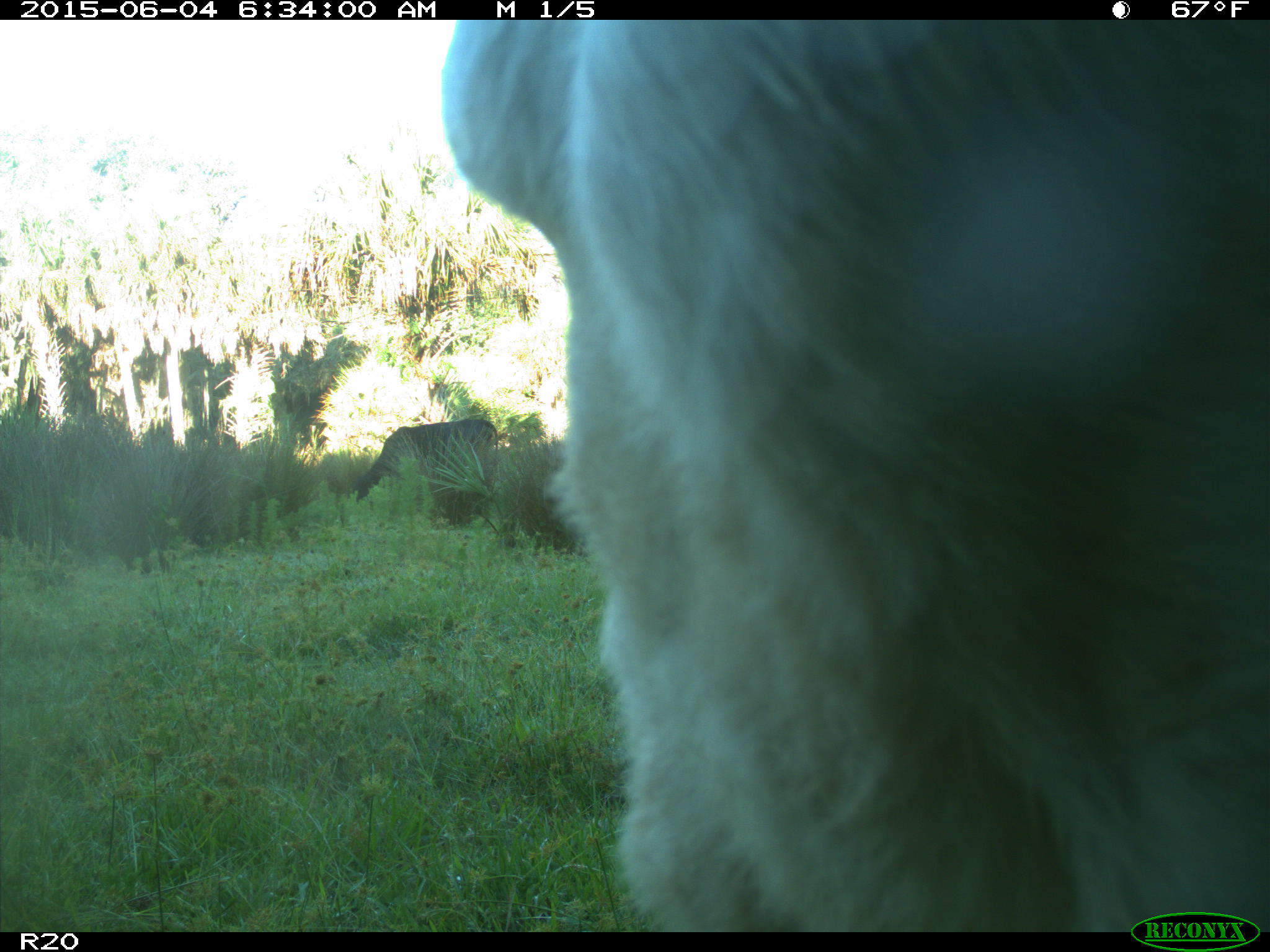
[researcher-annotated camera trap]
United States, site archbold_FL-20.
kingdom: Animalia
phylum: Chordata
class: Mammalia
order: Artiodactyla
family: Bovidae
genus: Bos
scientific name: Bos taurus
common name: domestic cow